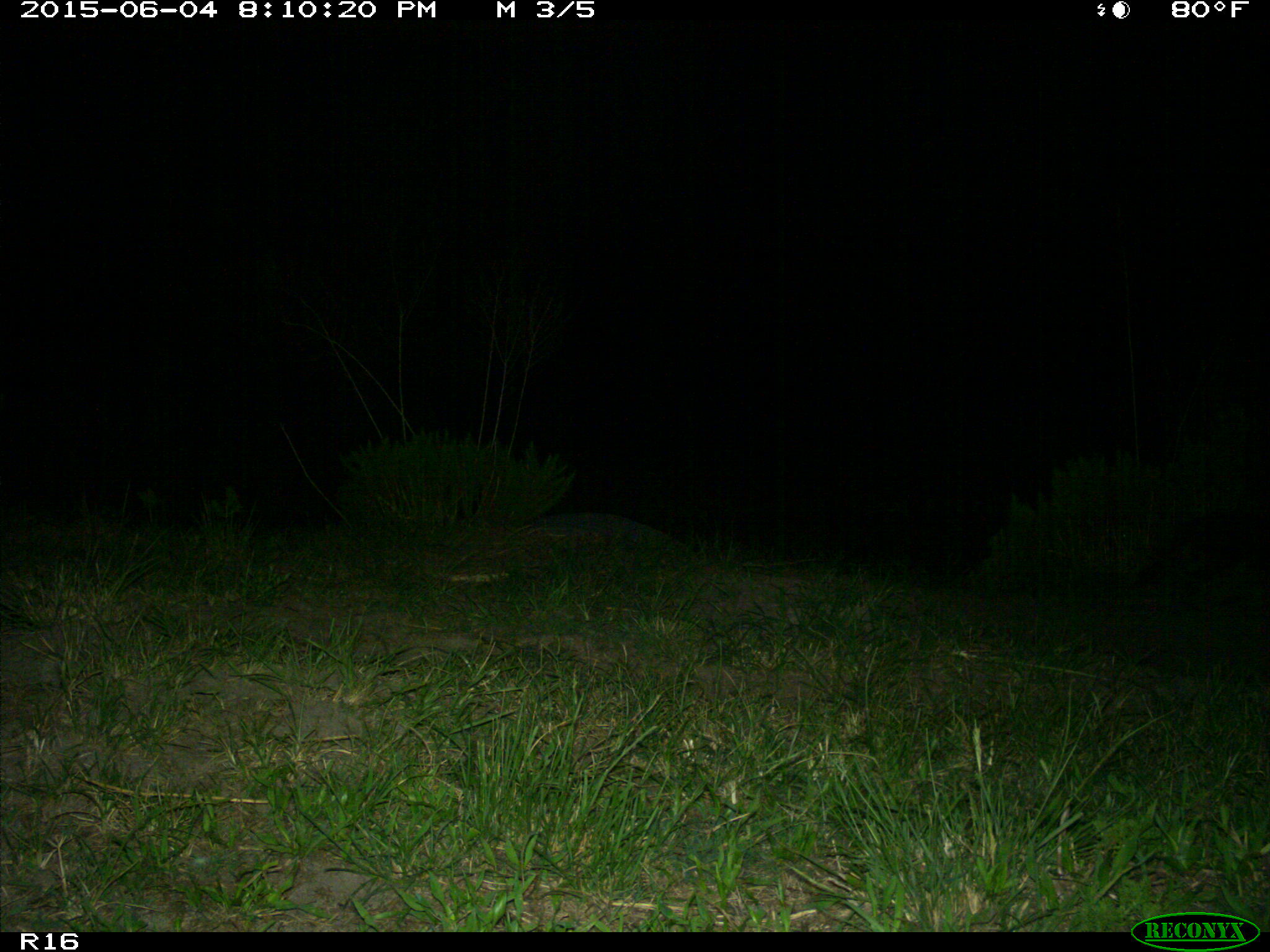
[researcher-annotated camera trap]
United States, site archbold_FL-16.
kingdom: Animalia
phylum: Chordata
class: Mammalia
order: Carnivora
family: Procyonidae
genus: Procyon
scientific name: Procyon lotor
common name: common raccoon